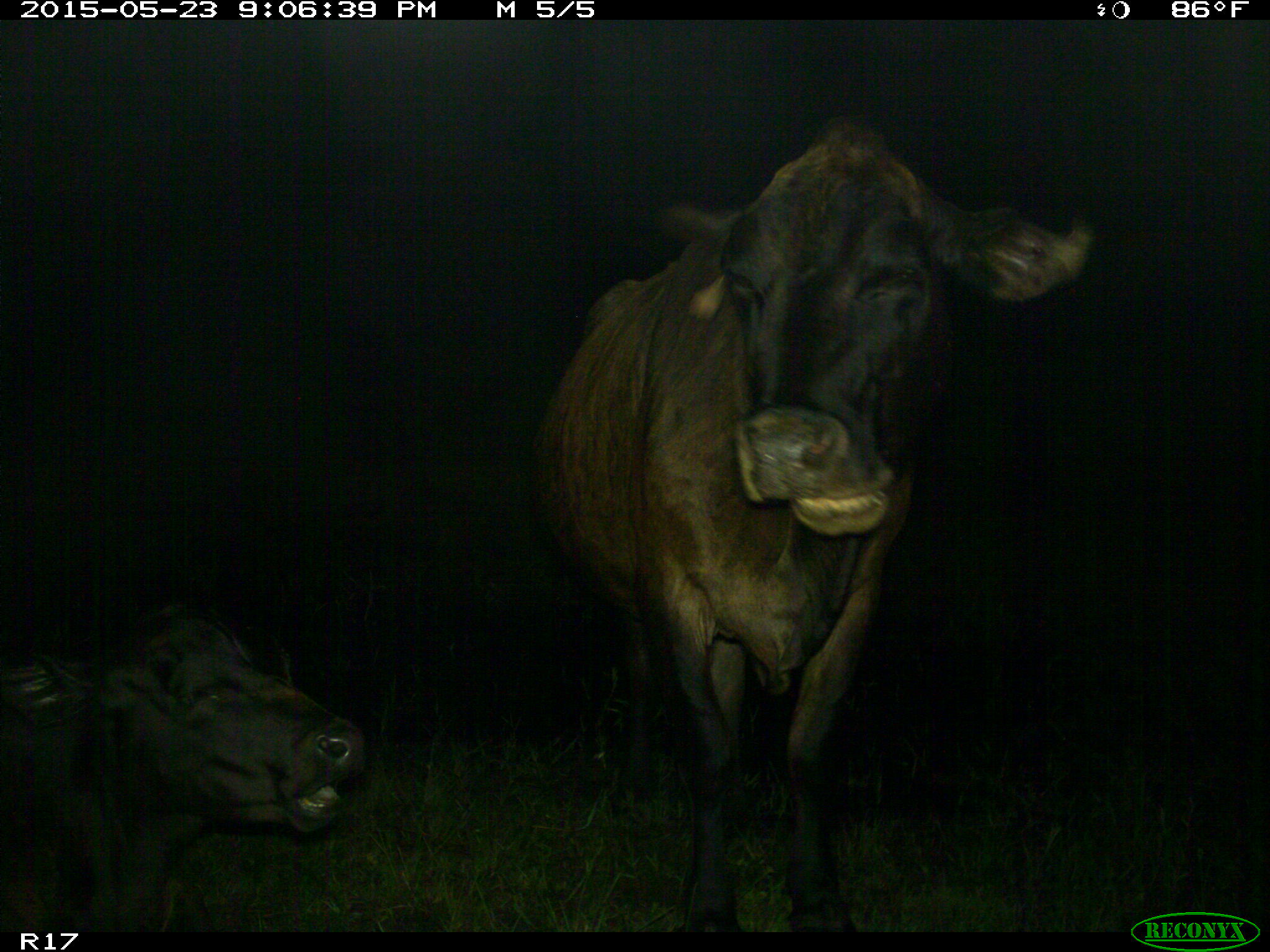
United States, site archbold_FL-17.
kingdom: Animalia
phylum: Chordata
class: Mammalia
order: Artiodactyla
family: Bovidae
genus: Bos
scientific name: Bos taurus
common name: domestic cow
Bos taurus (domestic cow).